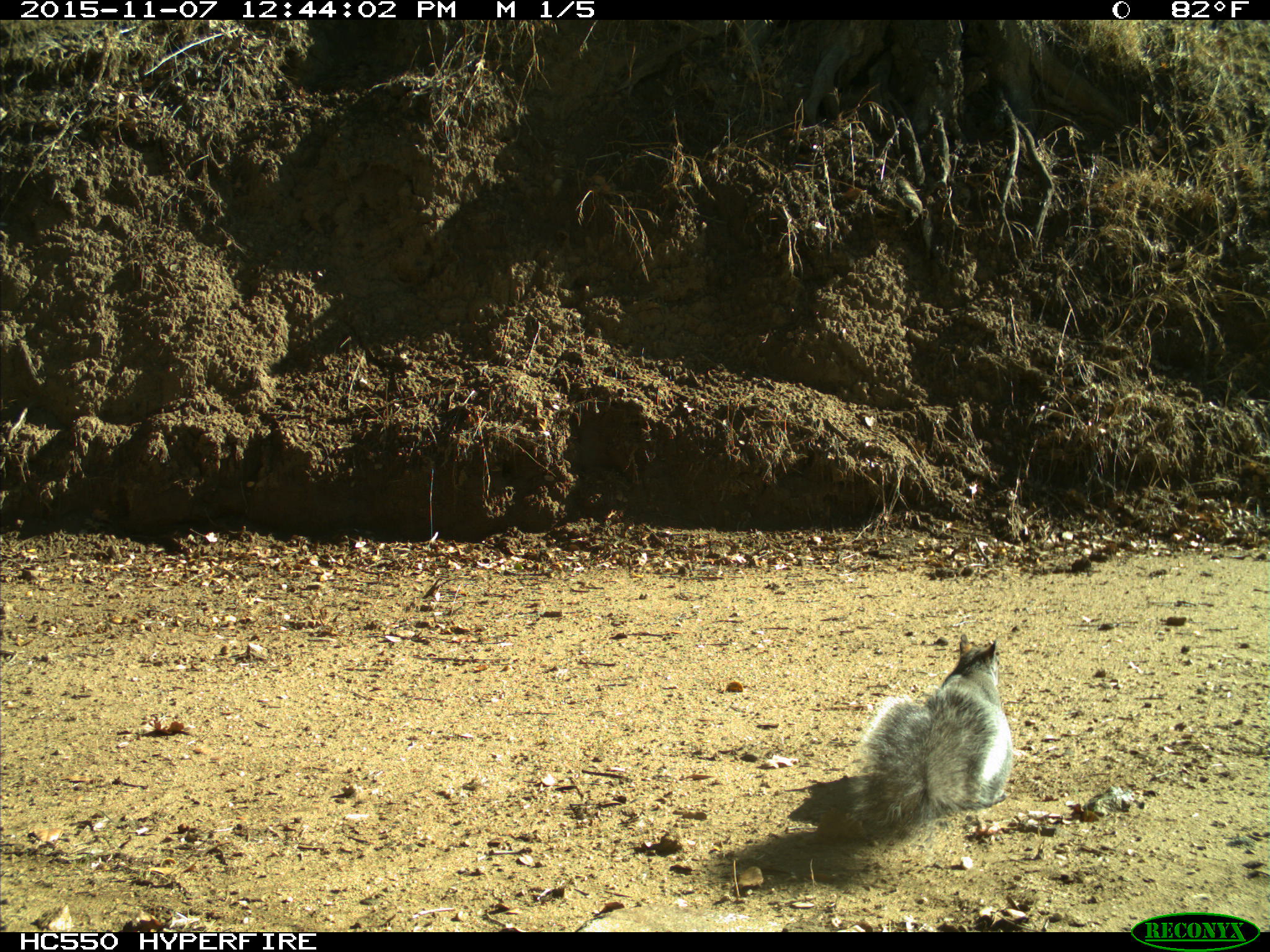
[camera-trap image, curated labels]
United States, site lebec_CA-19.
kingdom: Animalia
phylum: Chordata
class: Mammalia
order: Rodentia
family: Sciuridae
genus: Sciurus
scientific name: Sciurus carolinensis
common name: eastern gray squirrel